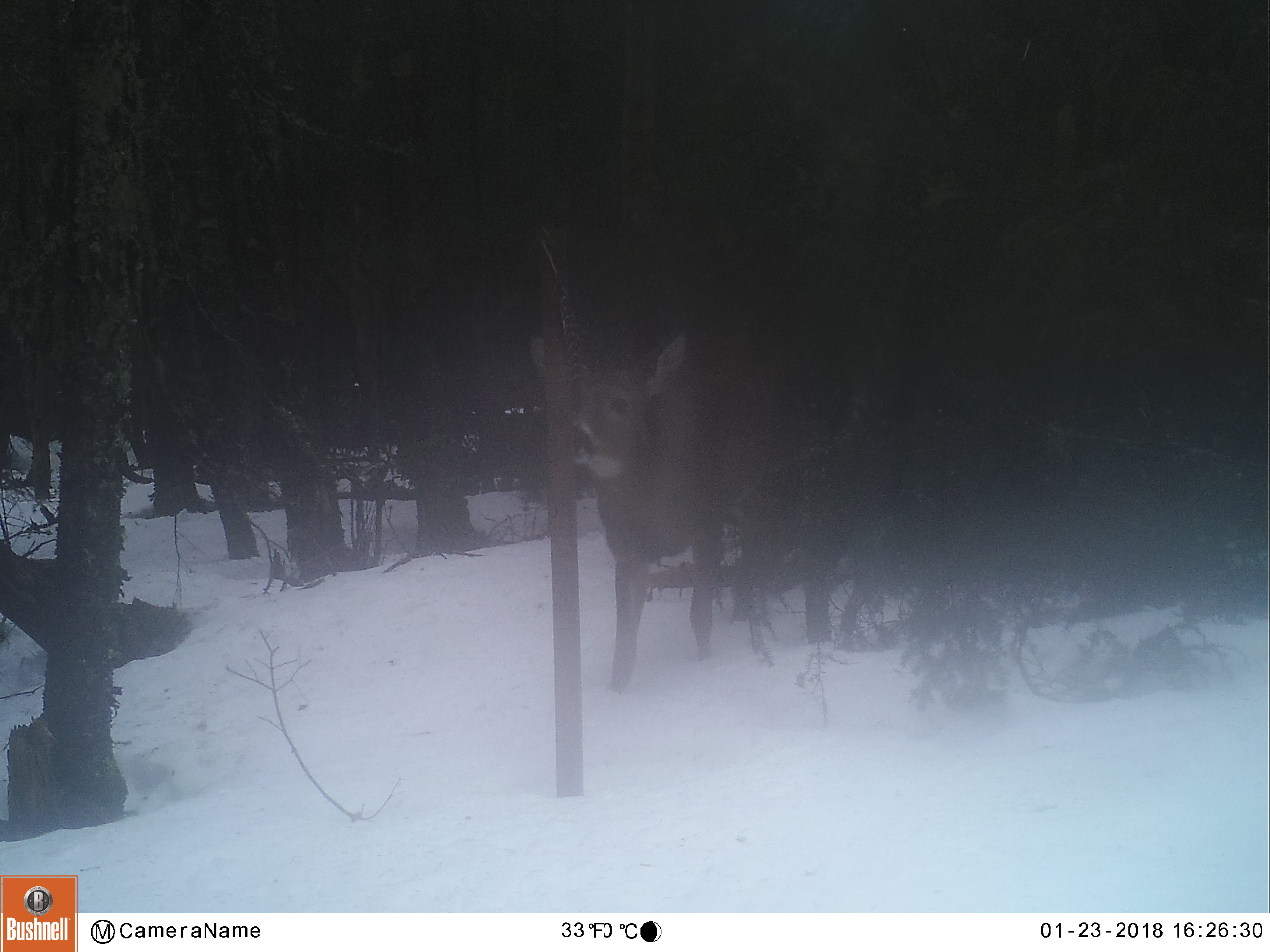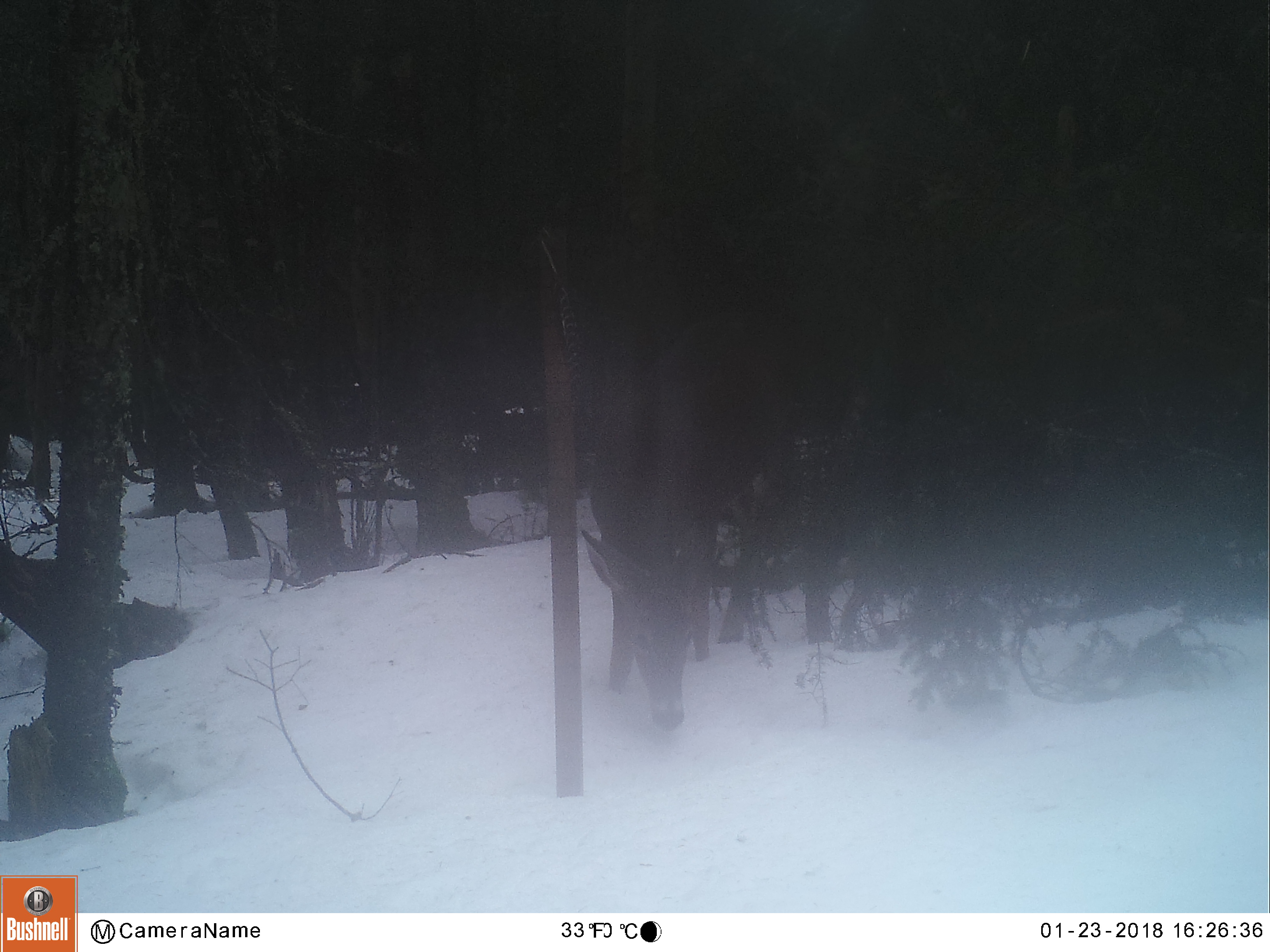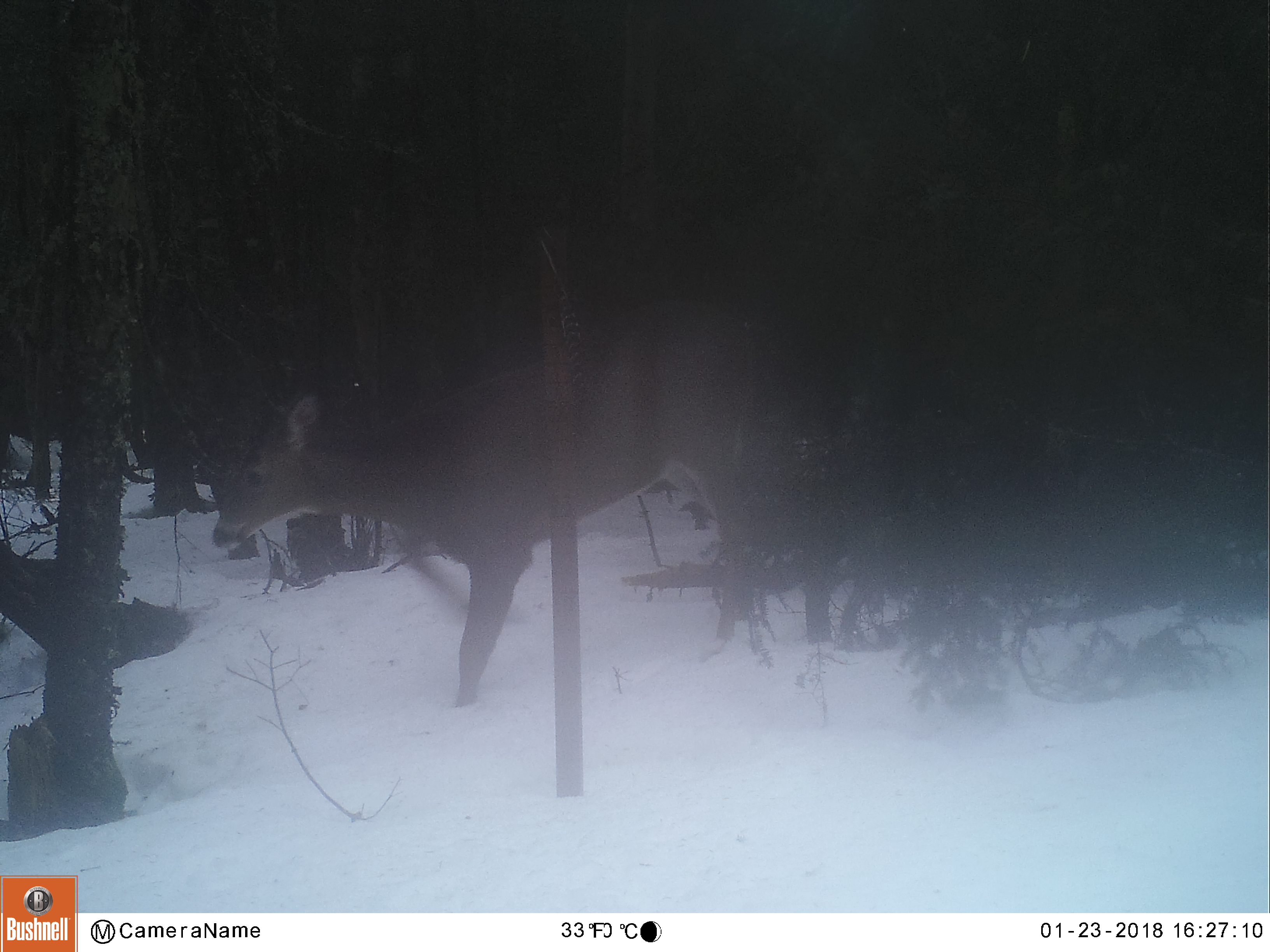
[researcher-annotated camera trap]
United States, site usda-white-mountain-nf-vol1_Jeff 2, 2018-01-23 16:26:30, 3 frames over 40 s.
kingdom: Animalia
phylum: Chordata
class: Mammalia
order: Artiodactyla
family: Cervidae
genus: Odocoileus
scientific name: Odocoileus virginianus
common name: white-tailed deer